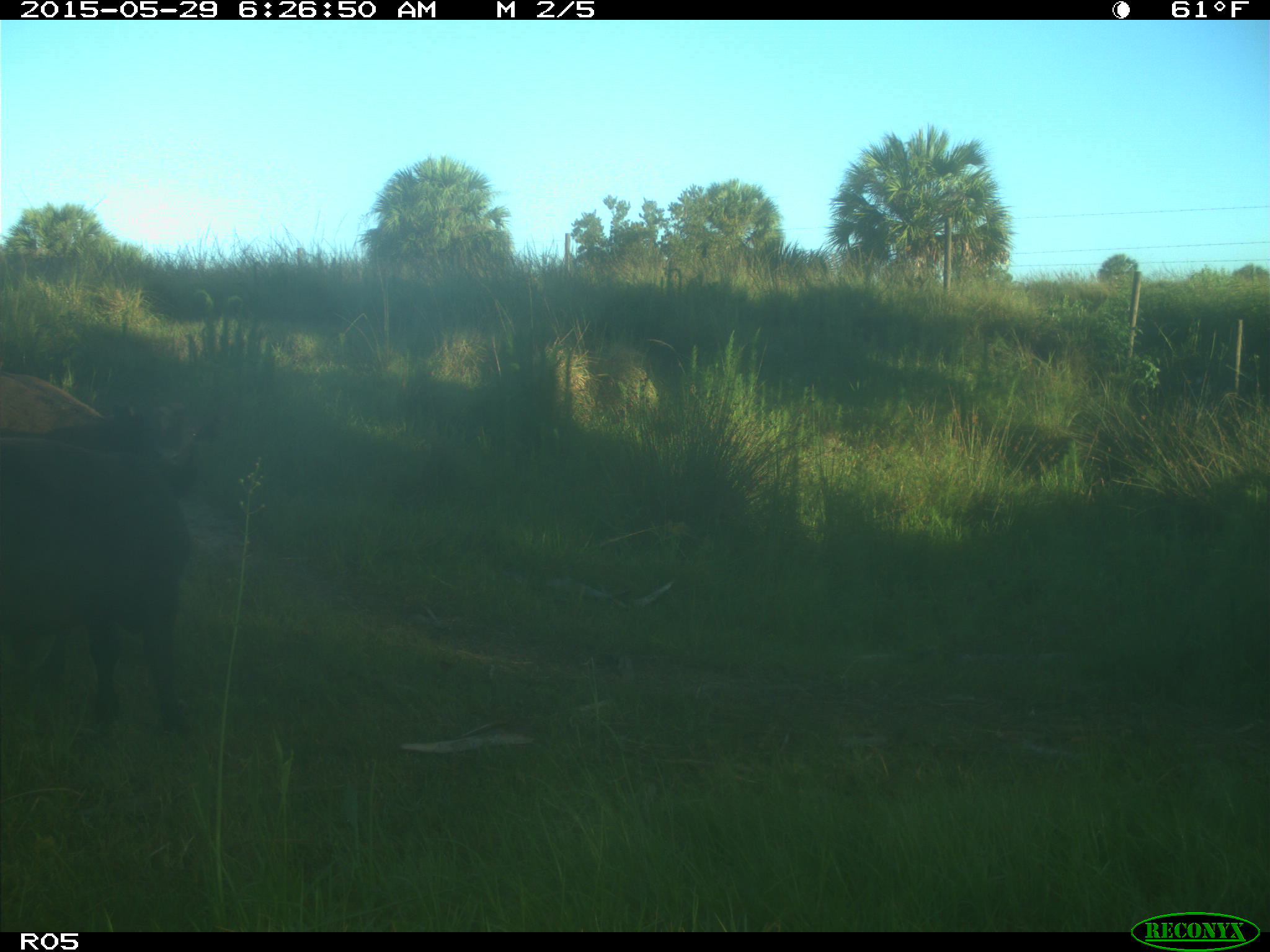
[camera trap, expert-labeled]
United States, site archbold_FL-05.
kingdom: Animalia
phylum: Chordata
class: Mammalia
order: Artiodactyla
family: Bovidae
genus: Bos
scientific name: Bos taurus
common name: domestic cow